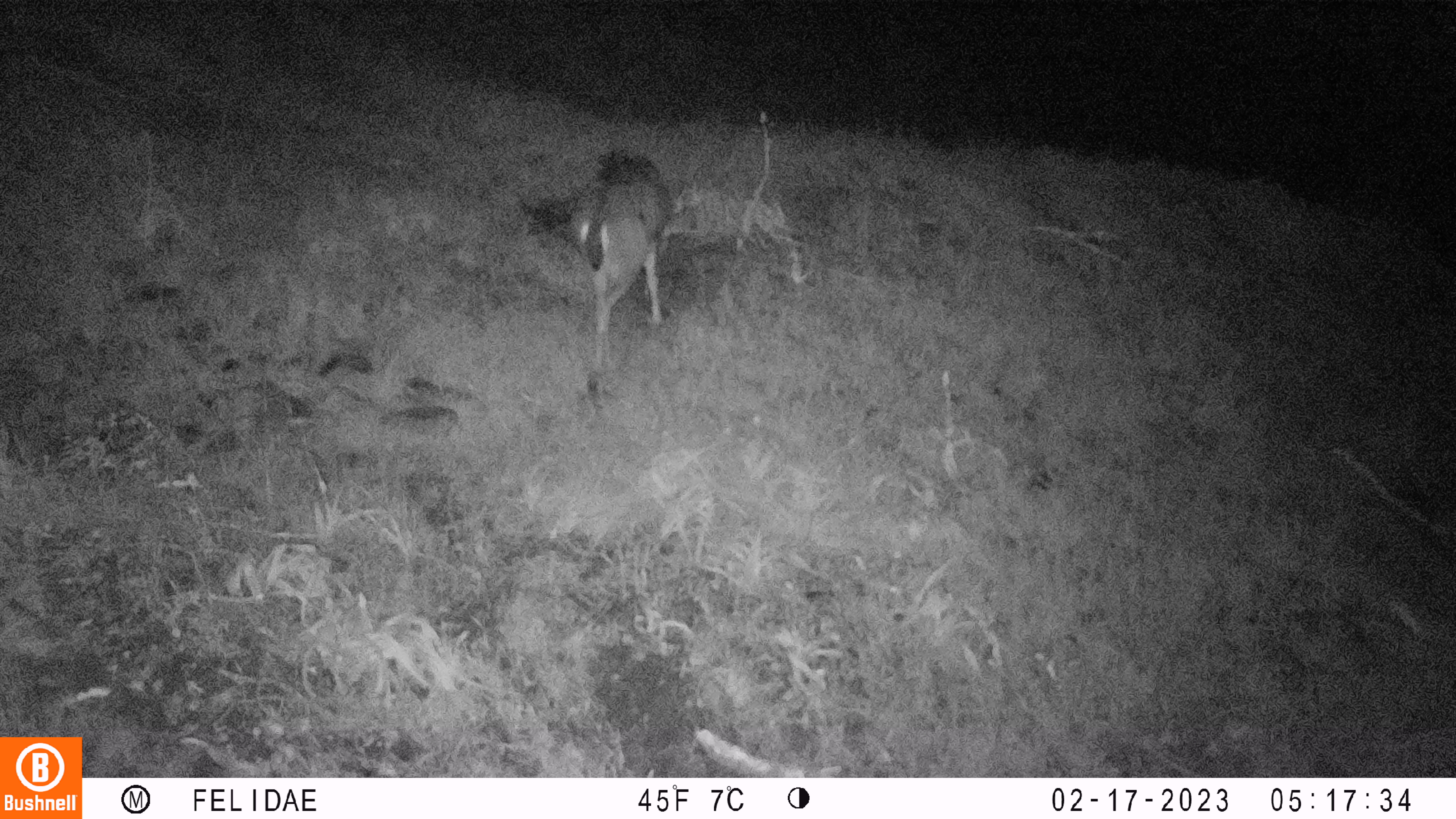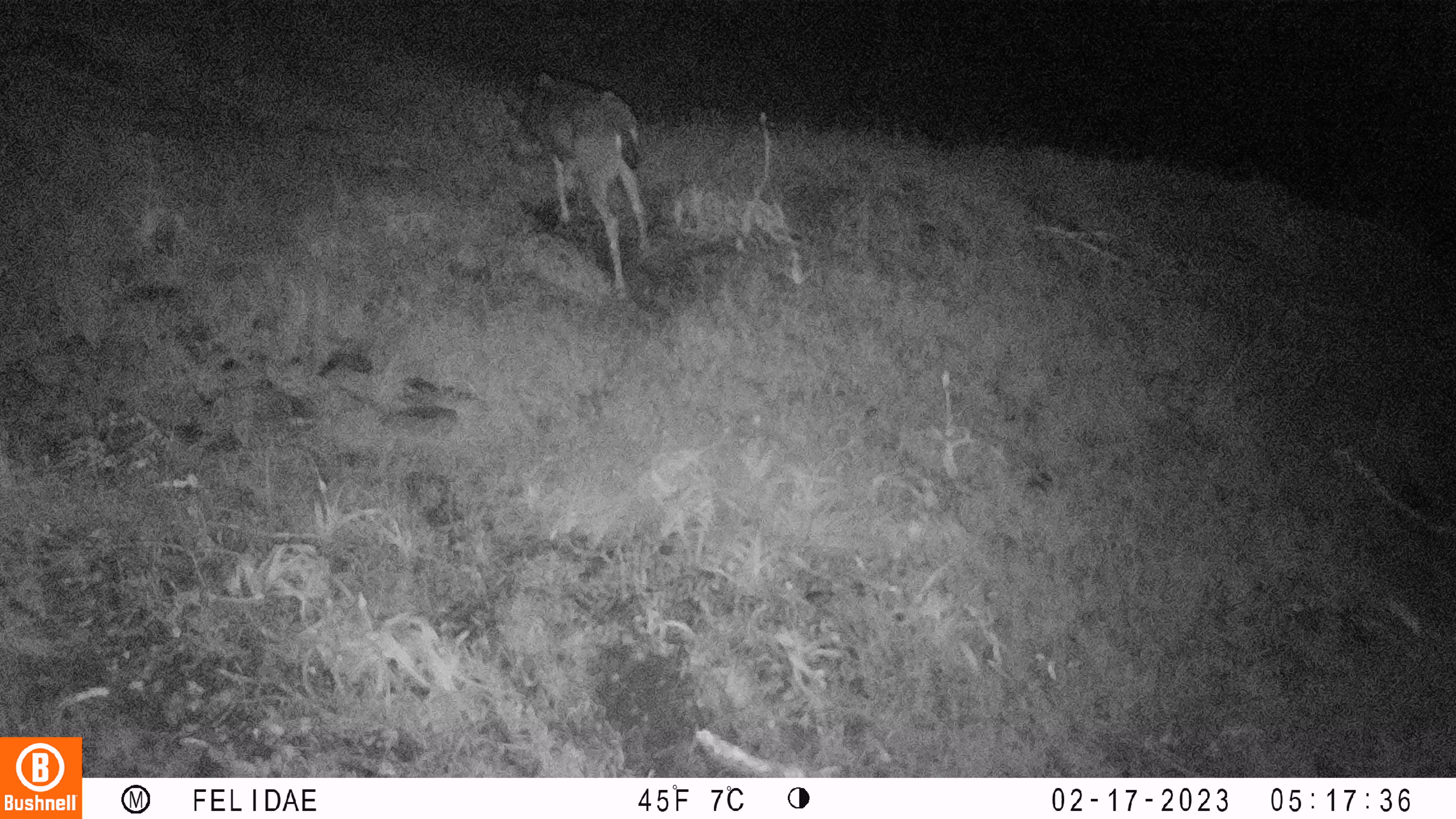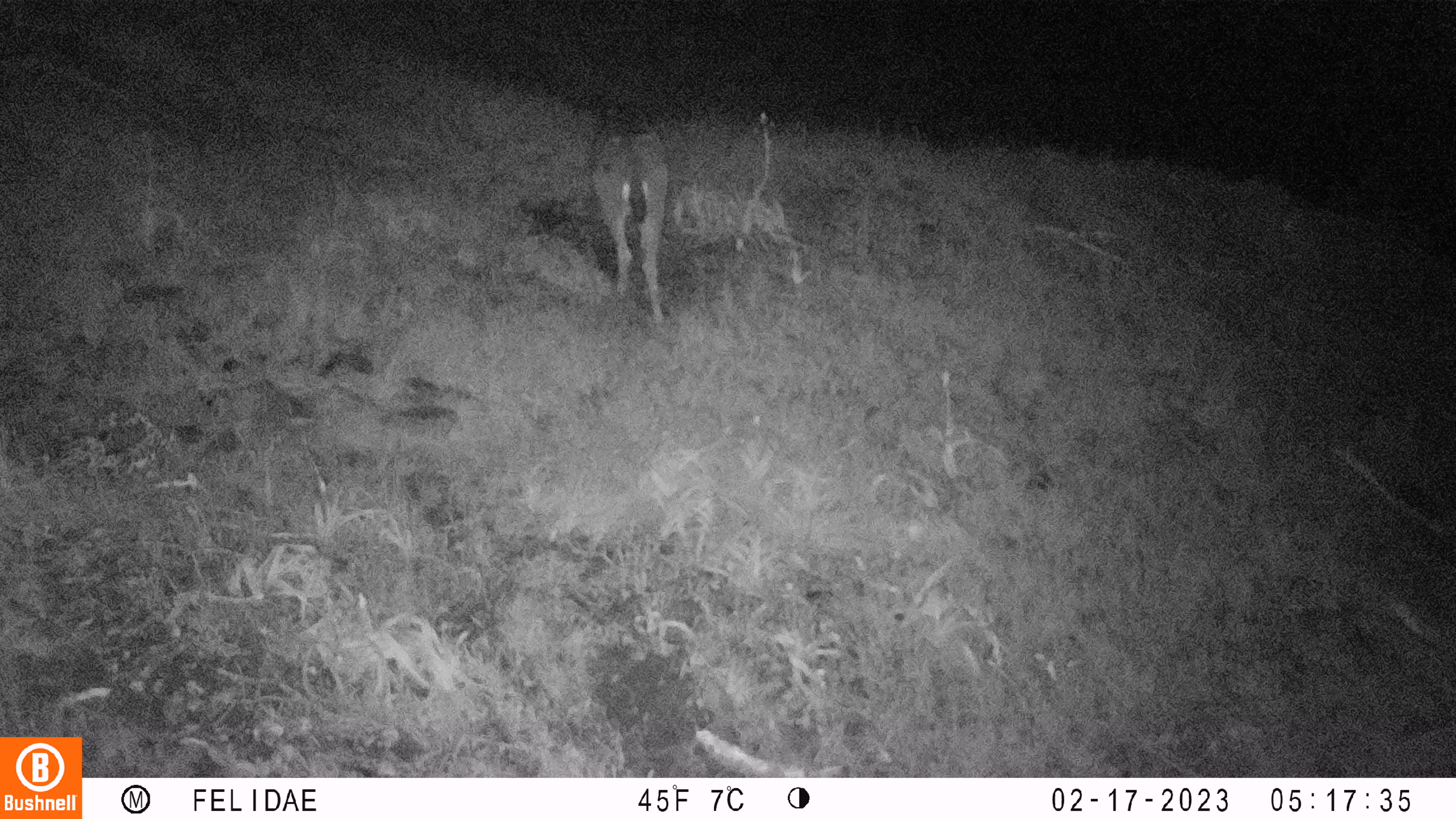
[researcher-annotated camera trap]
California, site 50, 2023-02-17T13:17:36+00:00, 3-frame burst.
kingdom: Animalia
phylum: Chordata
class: Mammalia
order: Artiodactyla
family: Cervidae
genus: Odocoileus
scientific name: Odocoileus hemionus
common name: mule deer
Mule deer (Odocoileus hemionus).